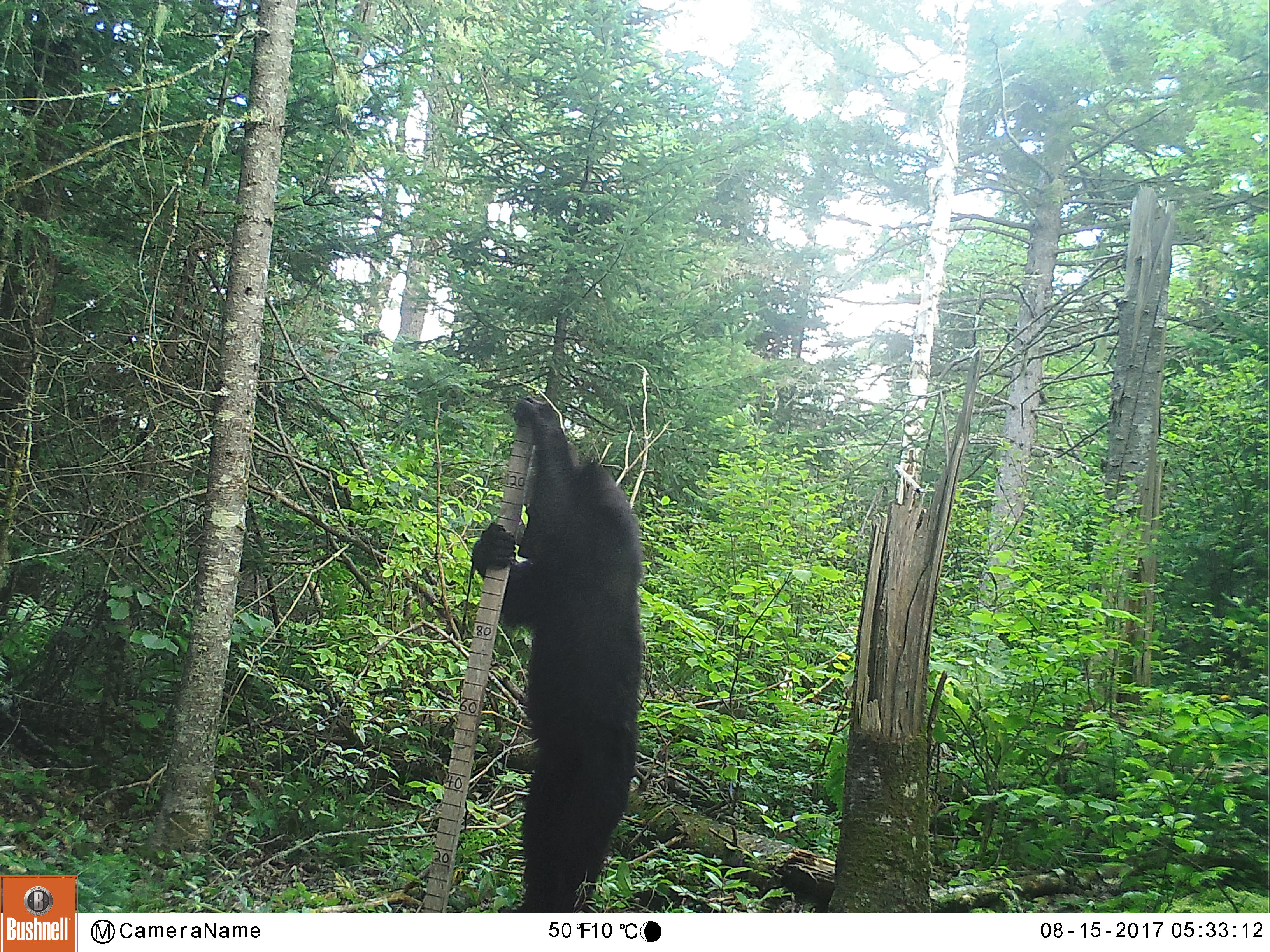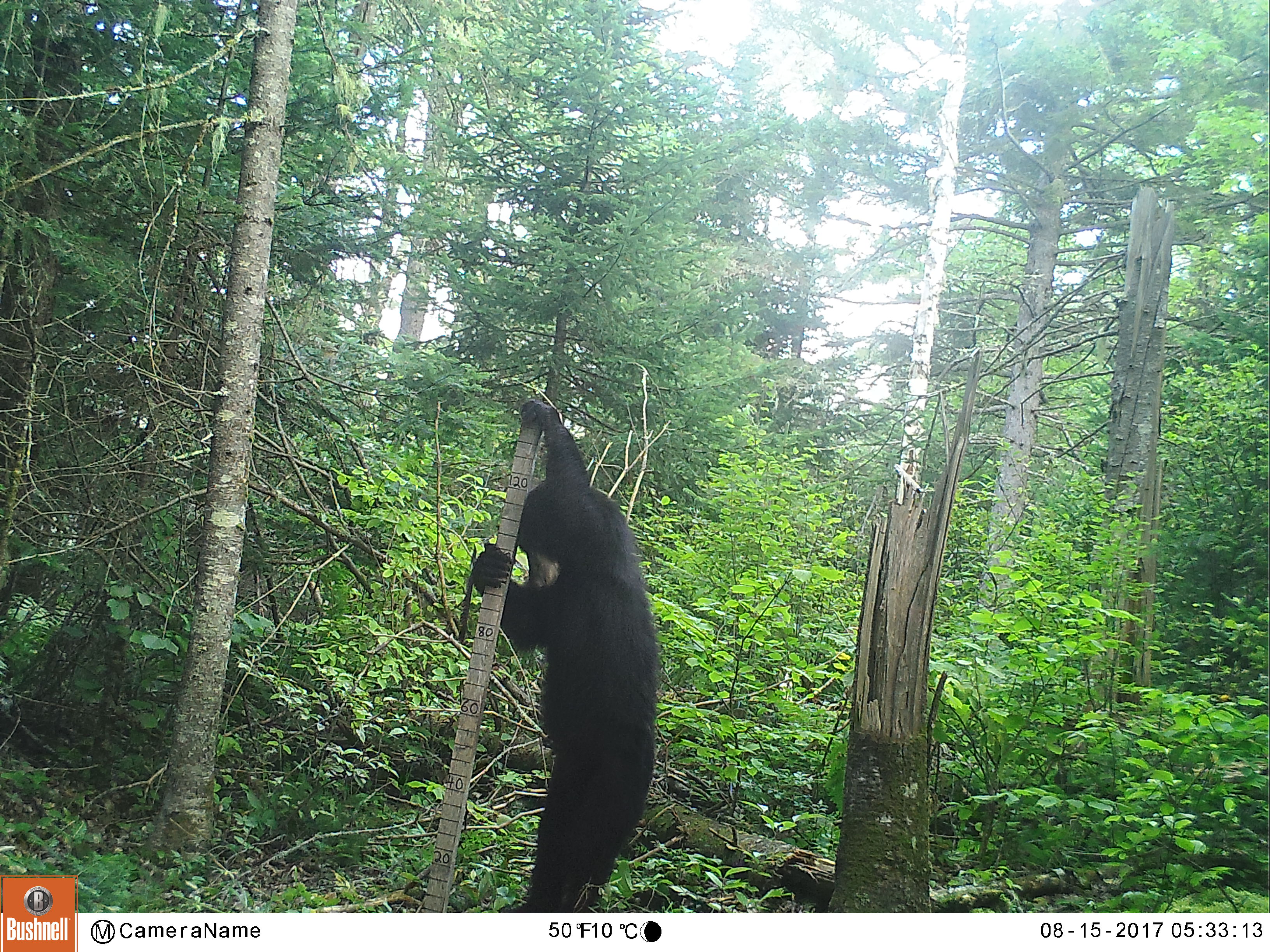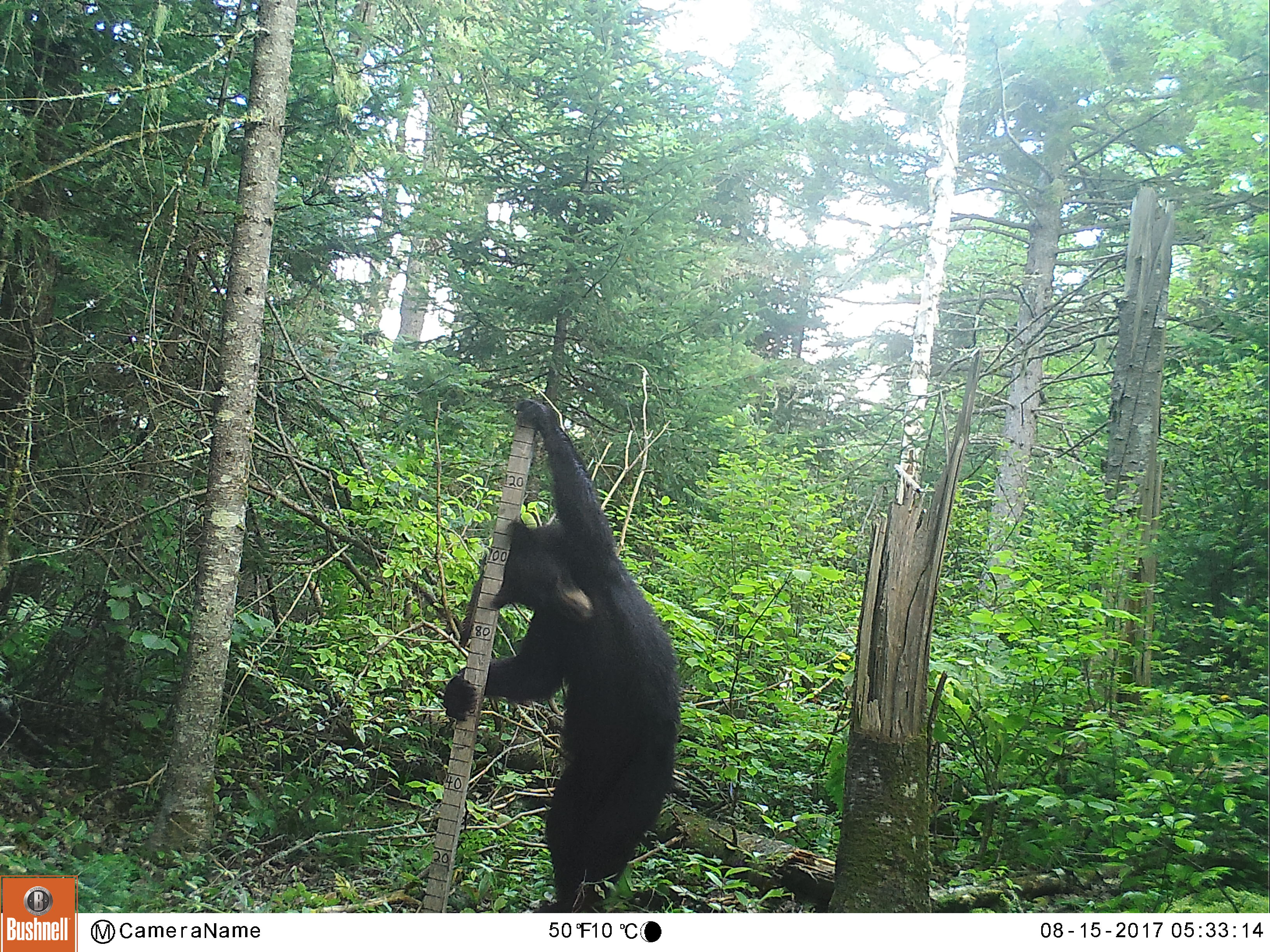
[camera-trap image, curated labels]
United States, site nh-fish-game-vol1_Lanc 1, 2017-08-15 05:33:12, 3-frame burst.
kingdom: Animalia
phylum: Chordata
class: Mammalia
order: Carnivora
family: Ursidae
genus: Ursus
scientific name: Ursus americanus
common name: black bear